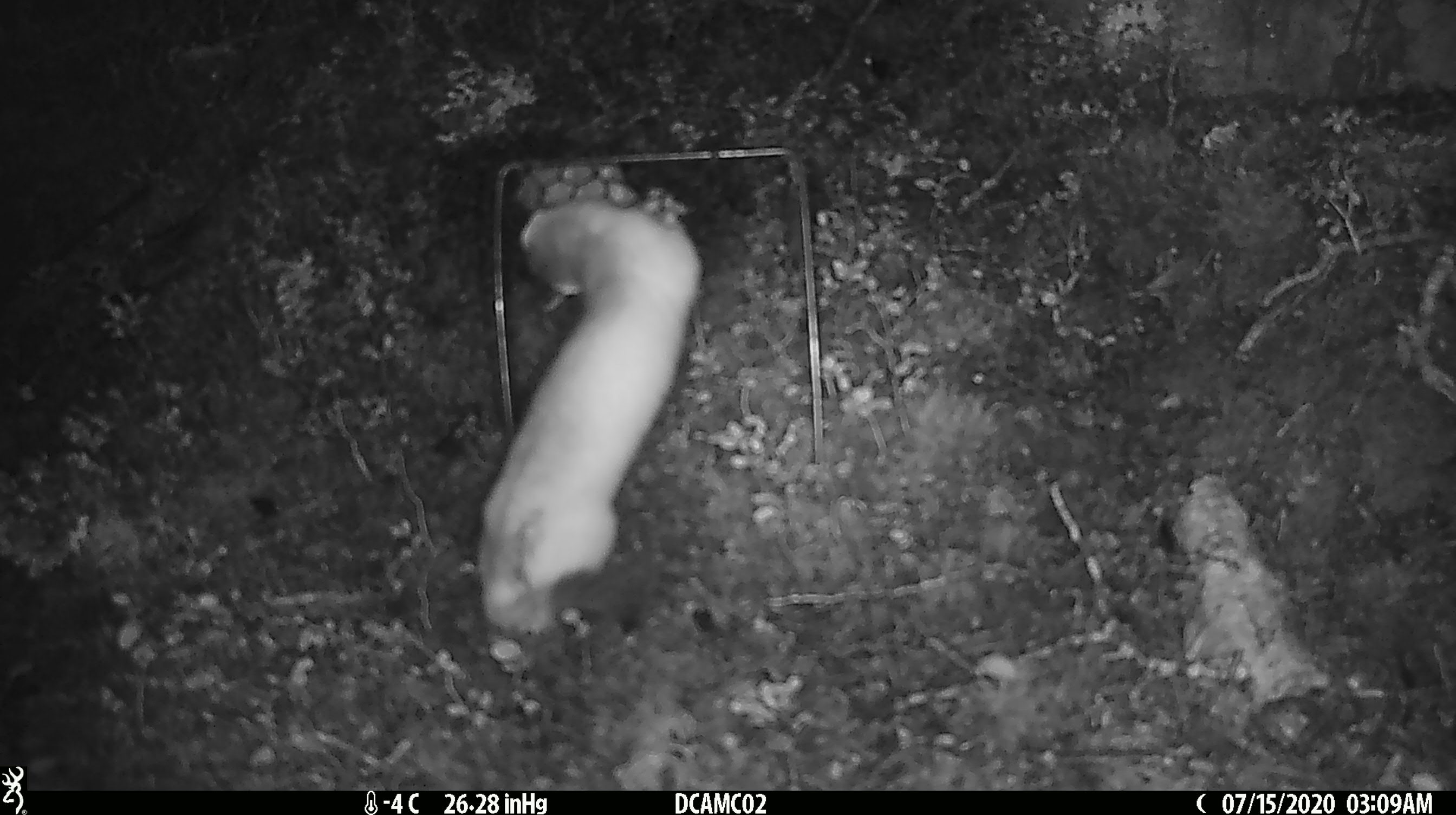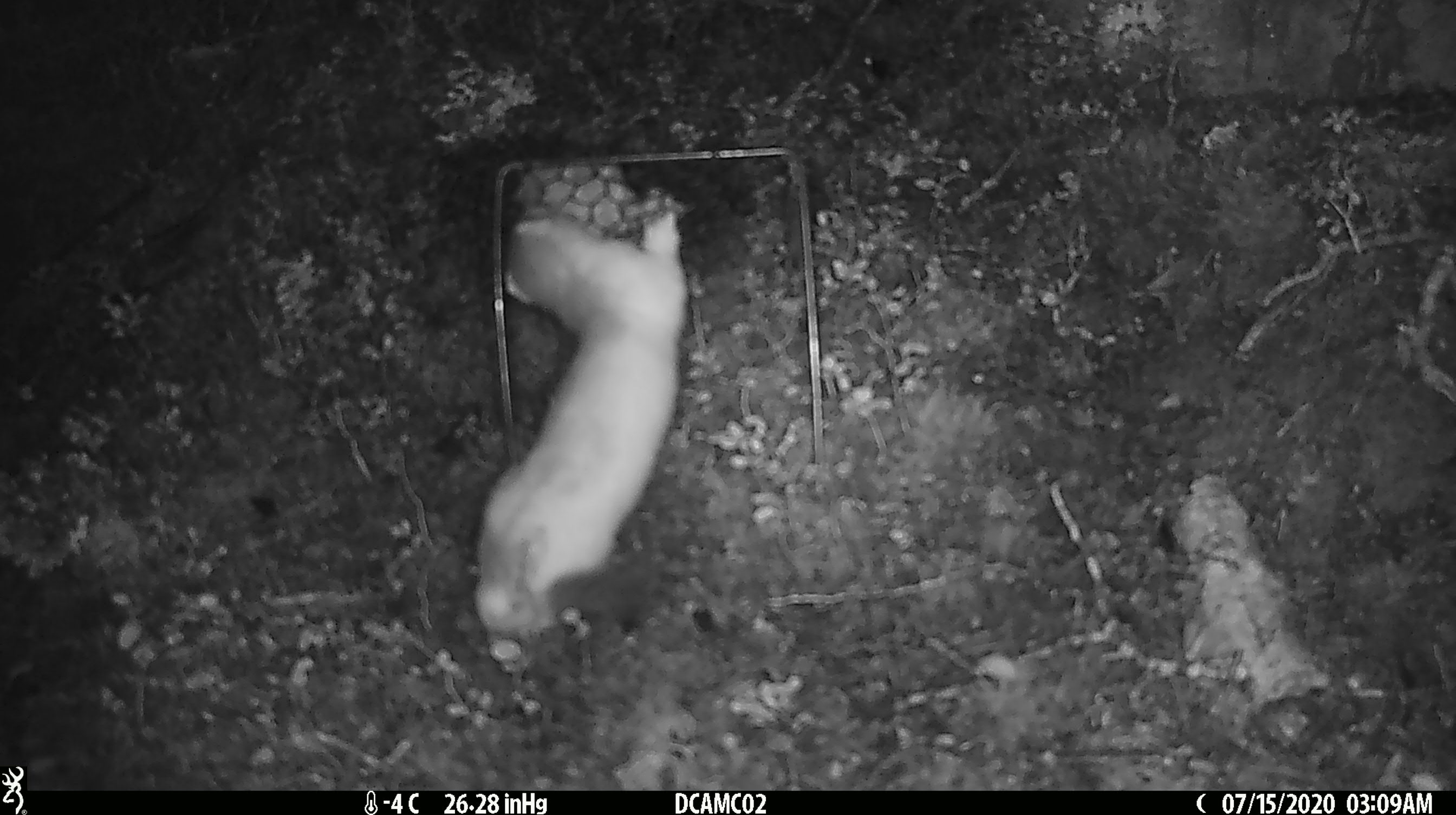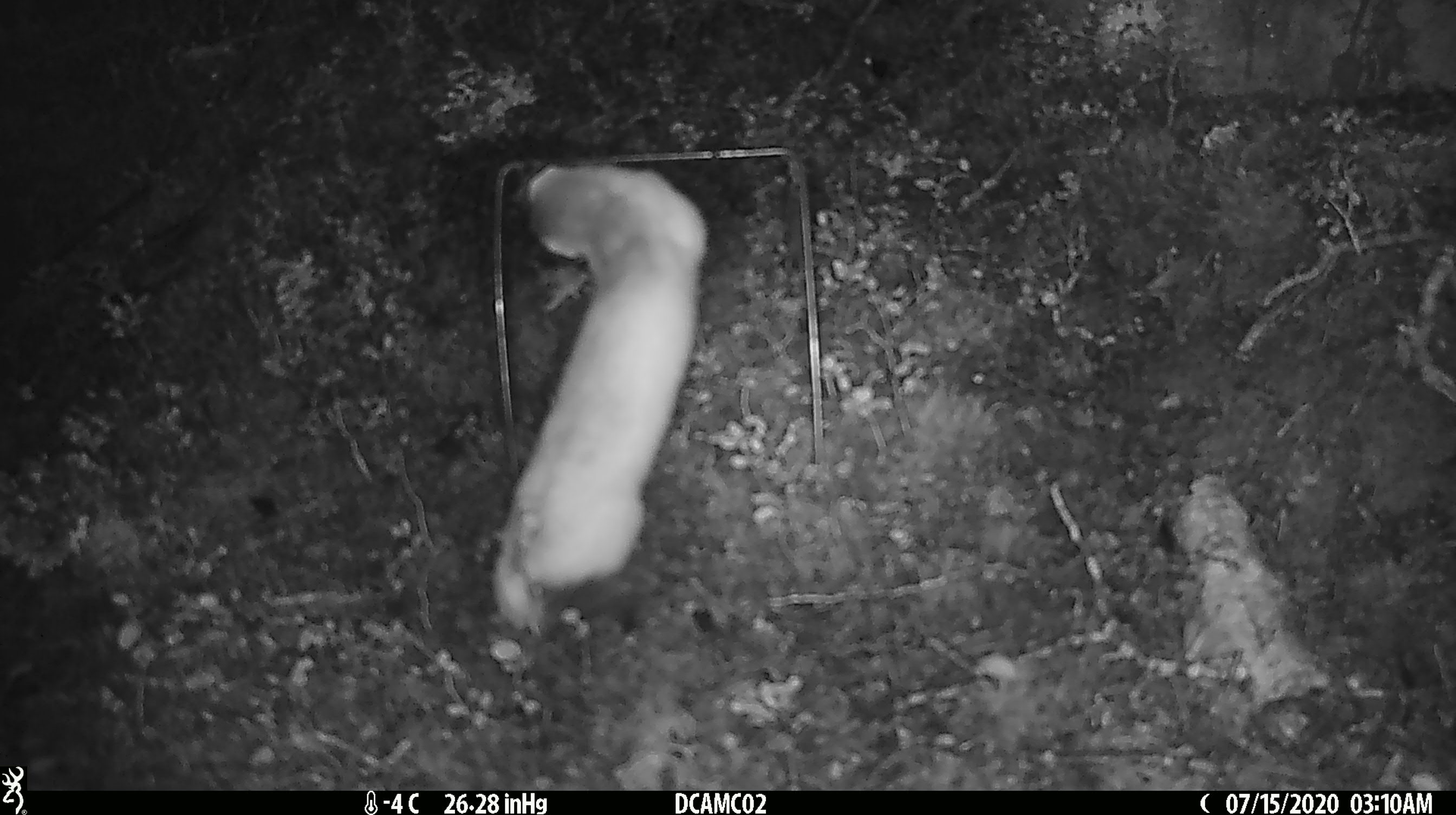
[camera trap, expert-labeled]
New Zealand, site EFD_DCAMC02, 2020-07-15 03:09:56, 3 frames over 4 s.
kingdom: Animalia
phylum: Chordata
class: Mammalia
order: Carnivora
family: Mustelidae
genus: Mustela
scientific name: Mustela erminea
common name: stoat